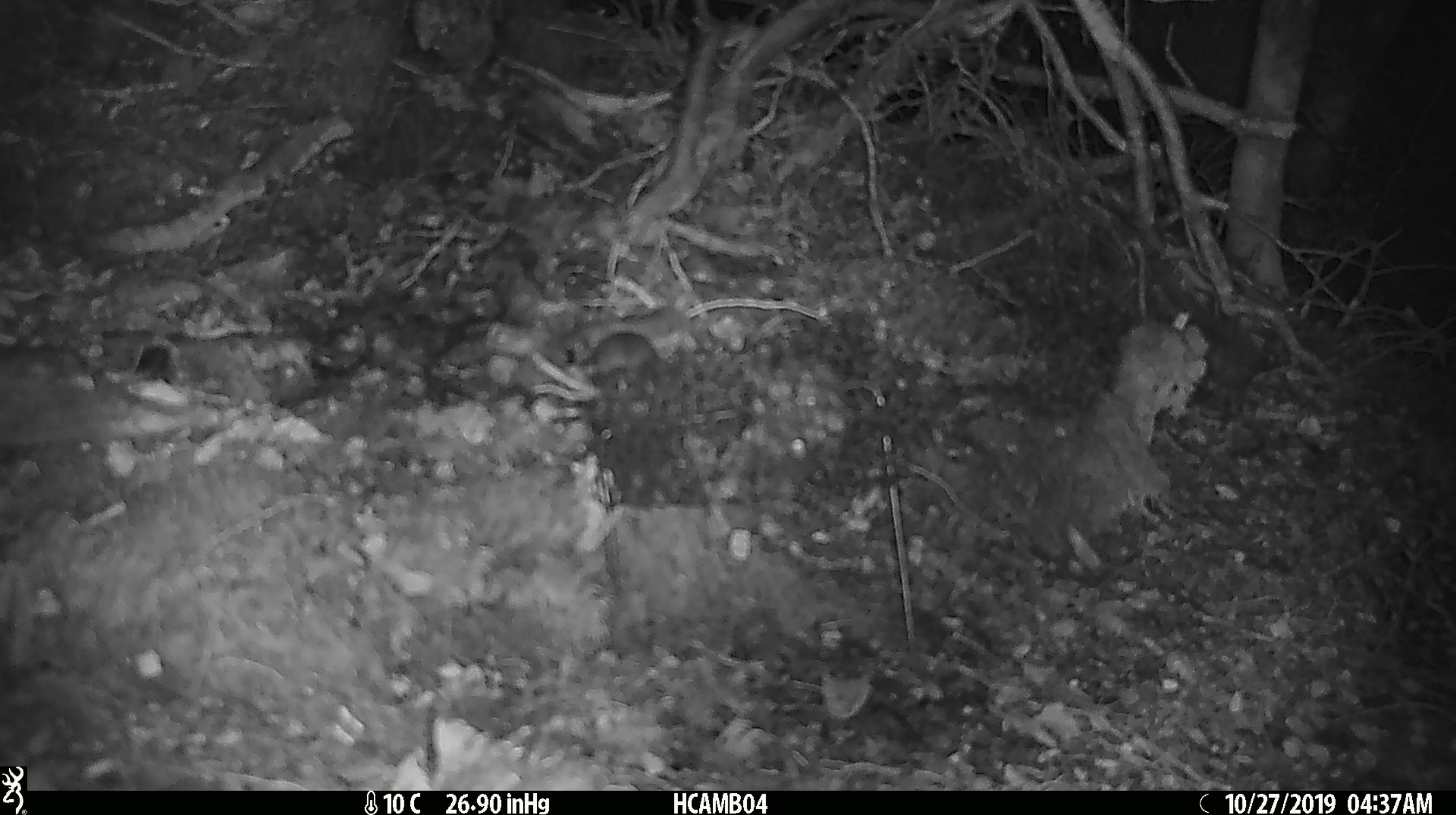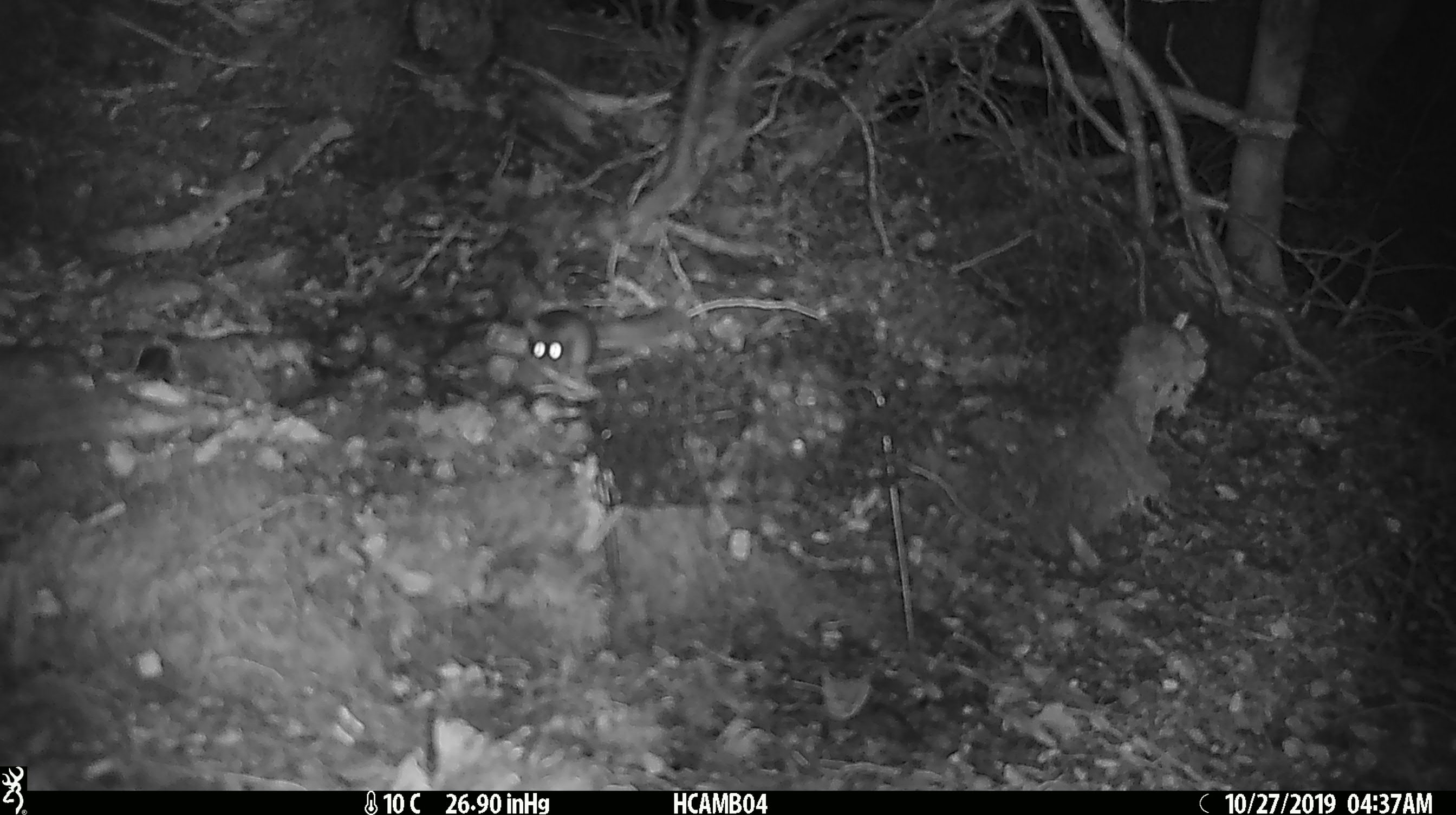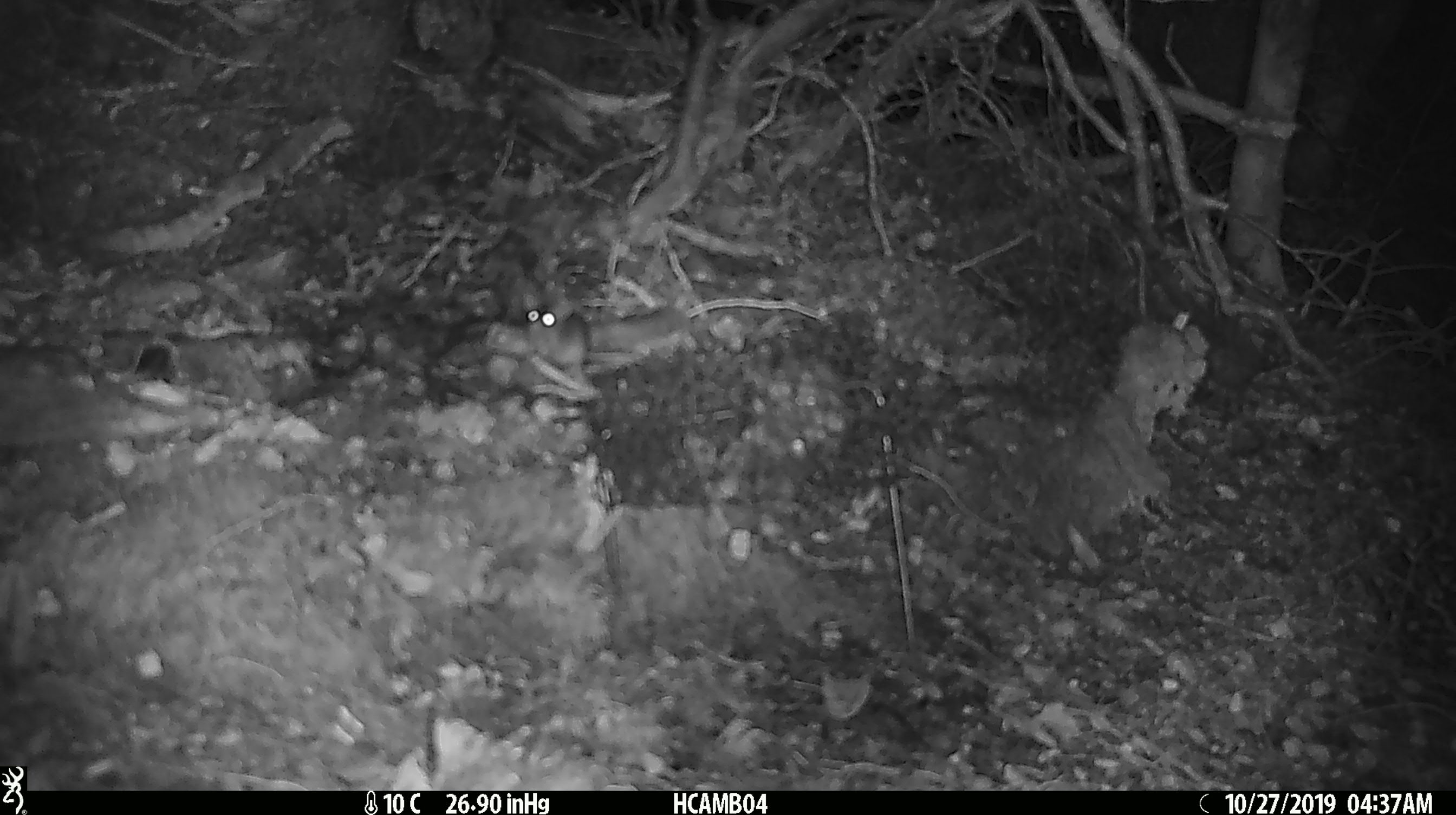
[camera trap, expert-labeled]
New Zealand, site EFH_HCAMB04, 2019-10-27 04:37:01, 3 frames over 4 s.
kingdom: Animalia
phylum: Chordata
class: Mammalia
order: Rodentia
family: Muridae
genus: Mus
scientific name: Mus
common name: mouse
Mouse (Mus).